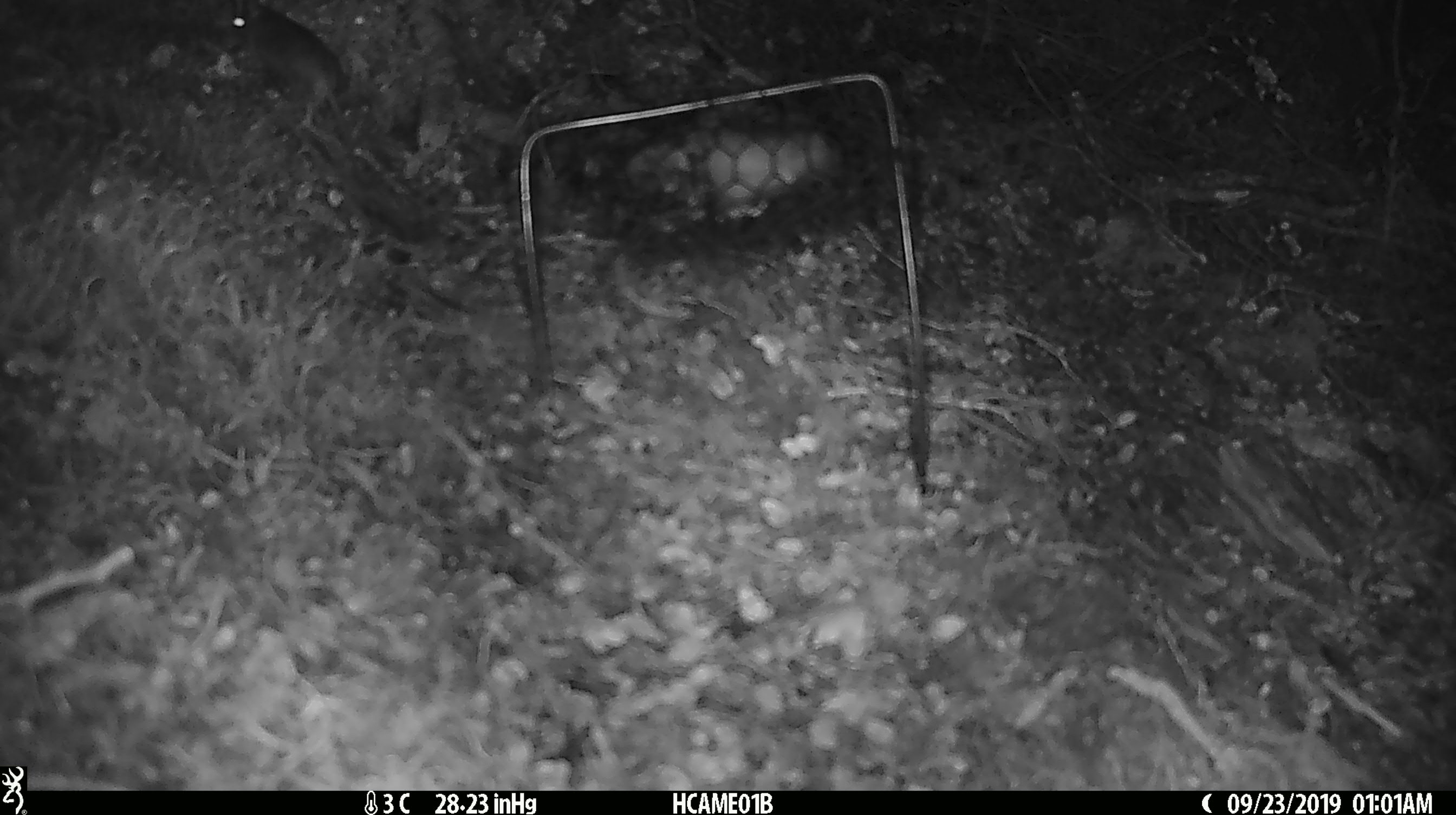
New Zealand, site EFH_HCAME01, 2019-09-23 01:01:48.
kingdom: Animalia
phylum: Chordata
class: Mammalia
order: Rodentia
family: Muridae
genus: Mus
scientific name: Mus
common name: mouse